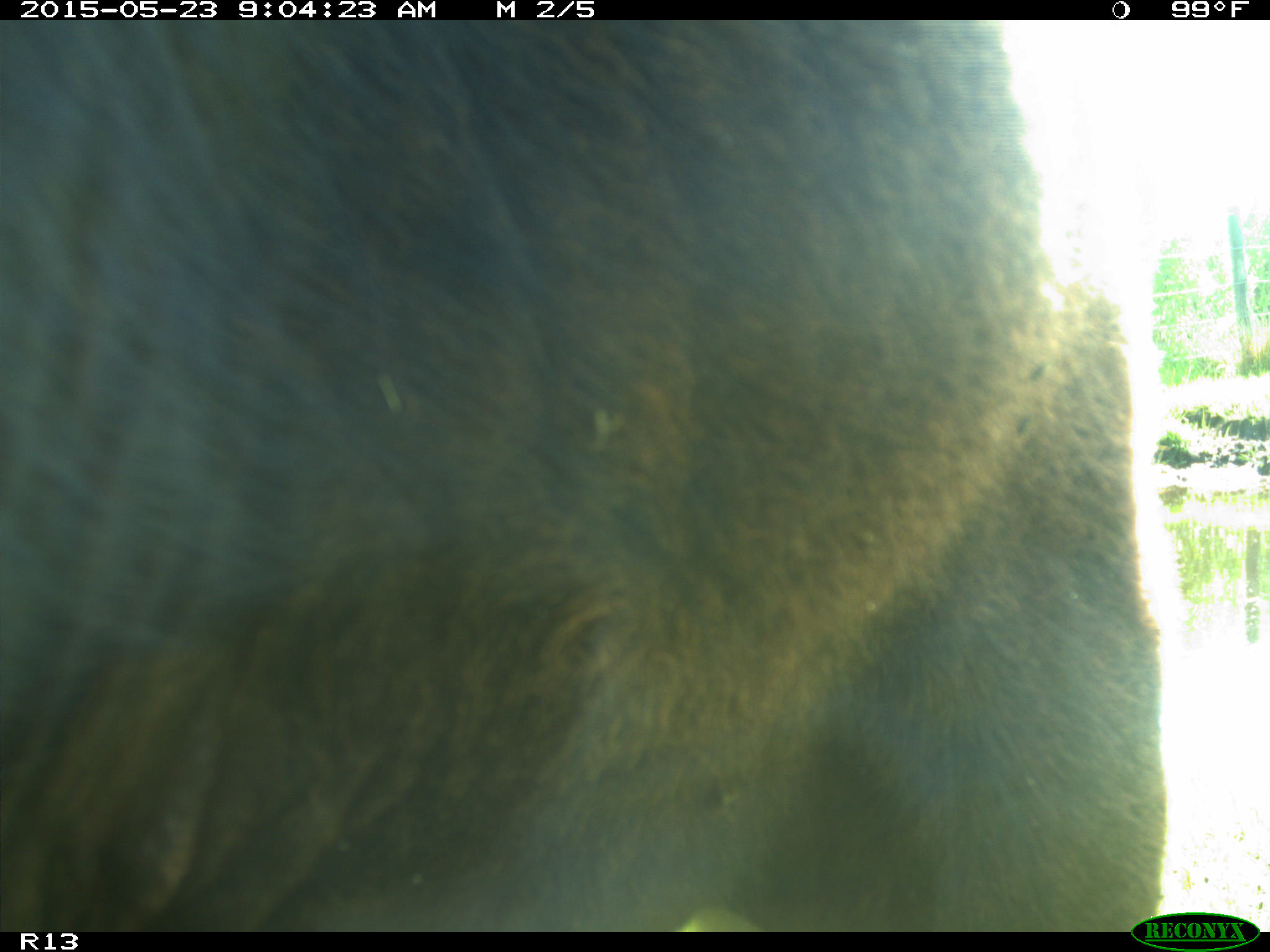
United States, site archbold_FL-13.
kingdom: Animalia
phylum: Chordata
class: Mammalia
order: Artiodactyla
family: Bovidae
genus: Bos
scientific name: Bos taurus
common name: domestic cow